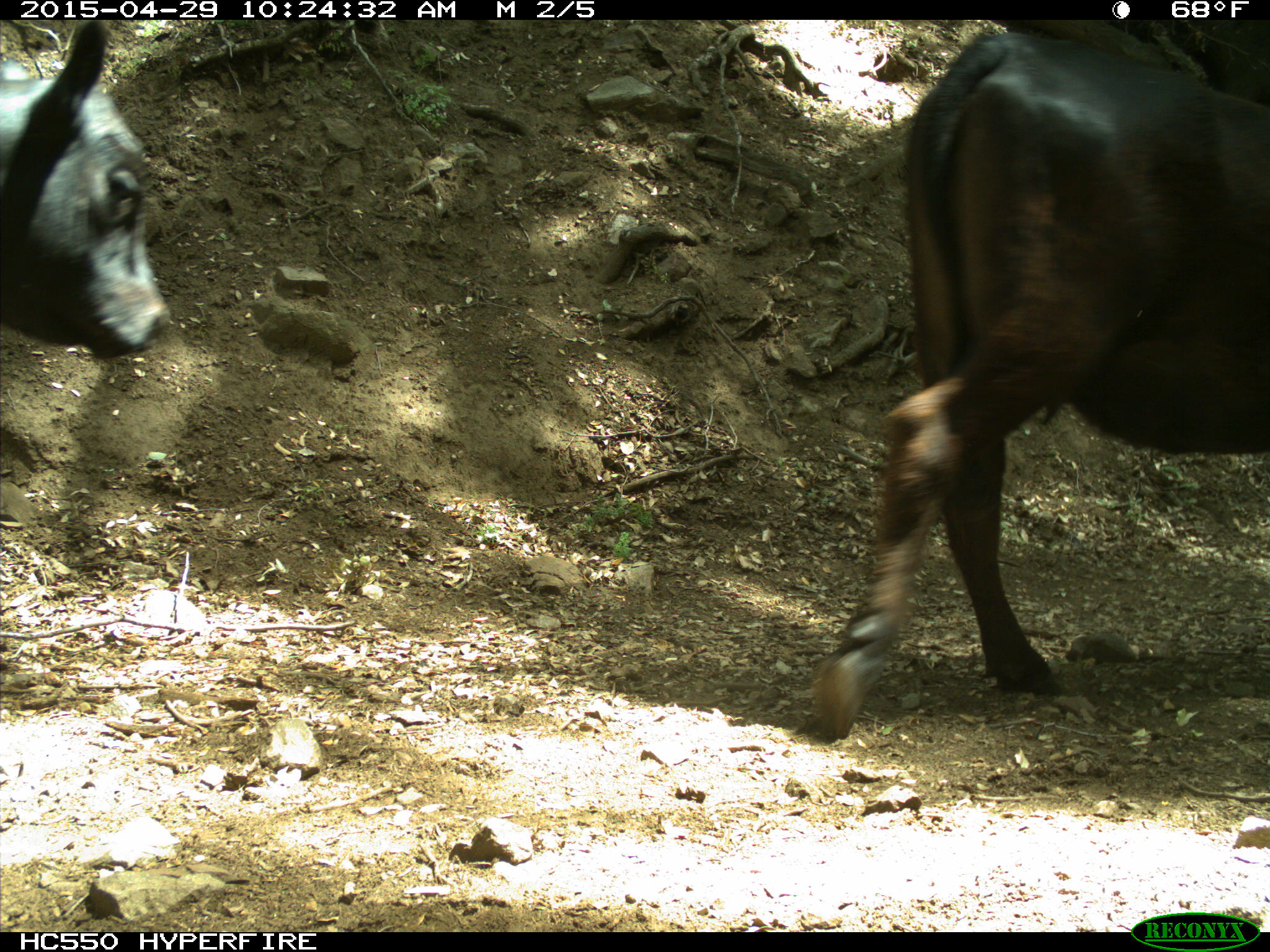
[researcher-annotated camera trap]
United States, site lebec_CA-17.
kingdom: Animalia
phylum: Chordata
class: Mammalia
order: Artiodactyla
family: Bovidae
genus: Bos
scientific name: Bos taurus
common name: domestic cow